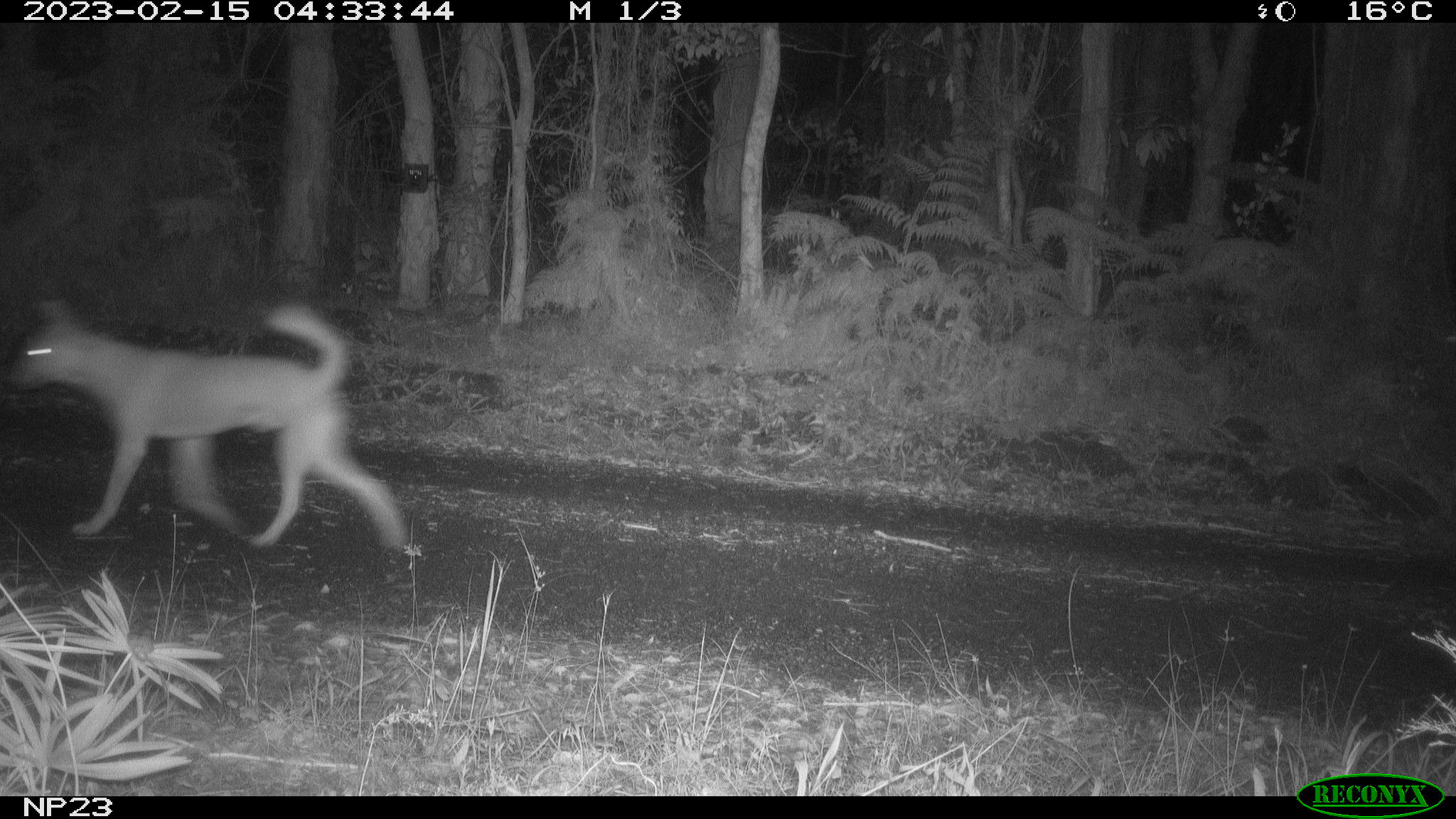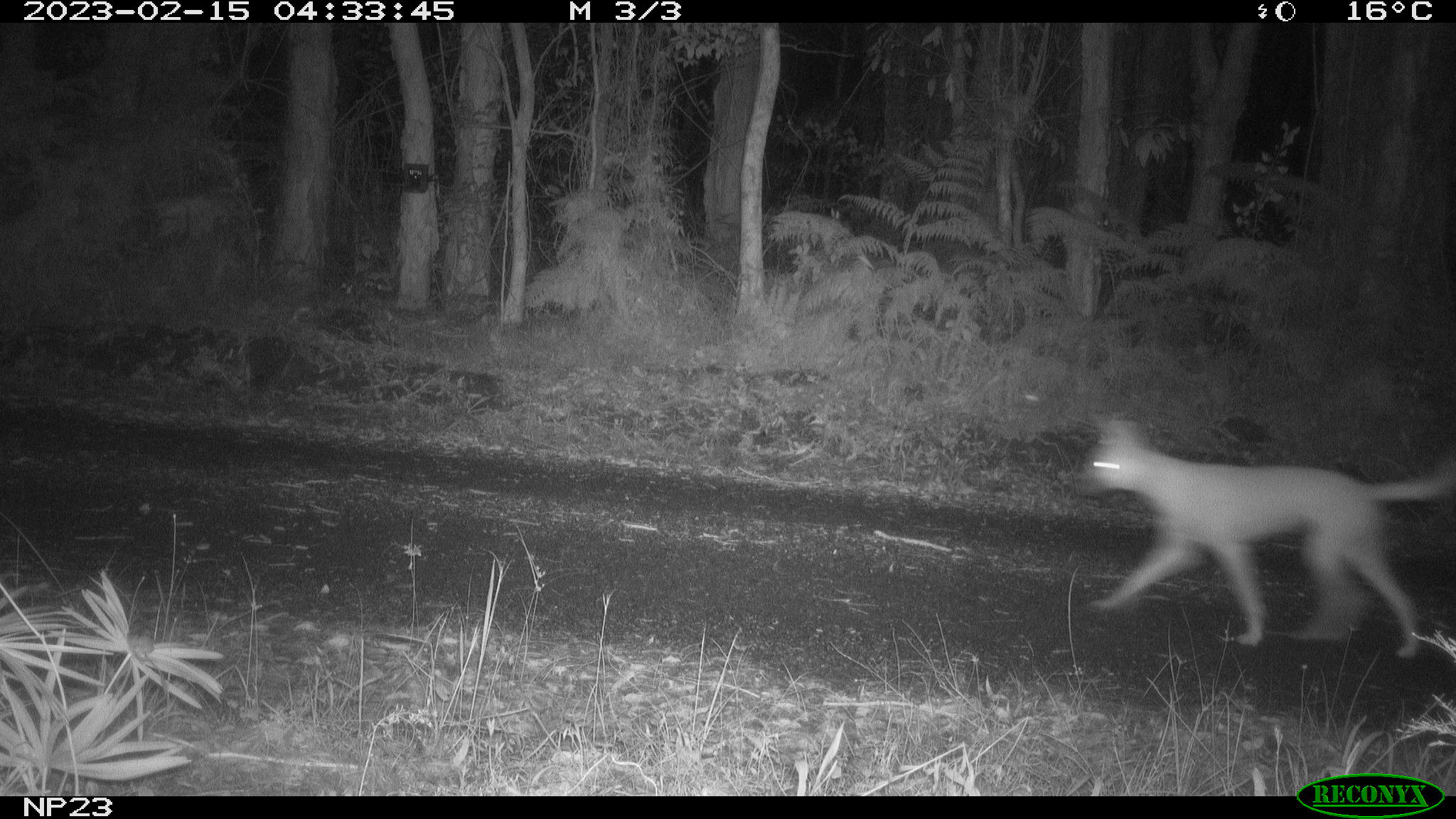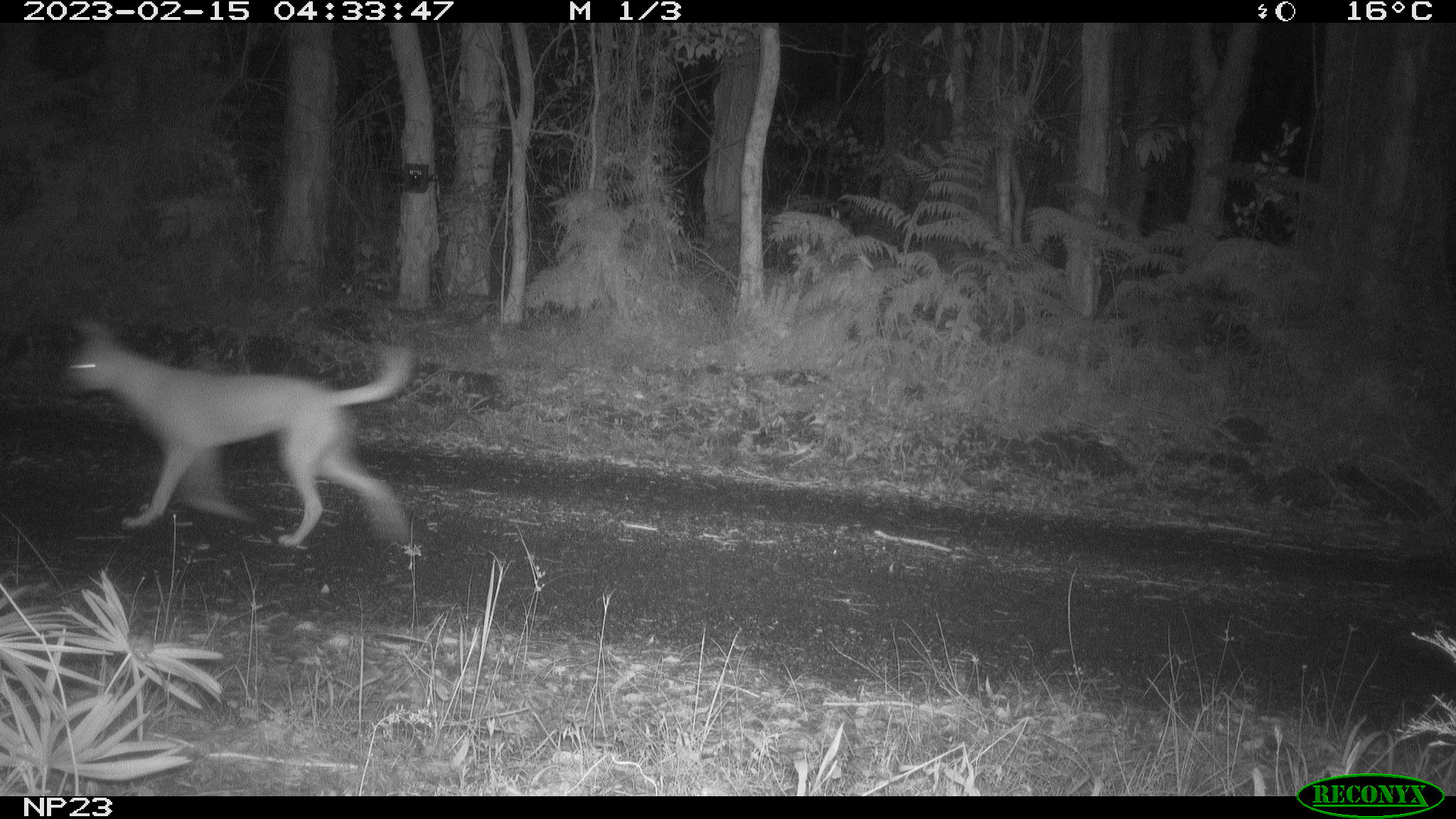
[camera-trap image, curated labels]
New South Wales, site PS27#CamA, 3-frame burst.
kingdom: Animalia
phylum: Chordata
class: Mammalia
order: Carnivora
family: Canidae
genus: Canis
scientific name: Canis familiaris dingo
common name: dingo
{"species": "dingo (Canis familiaris dingo)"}